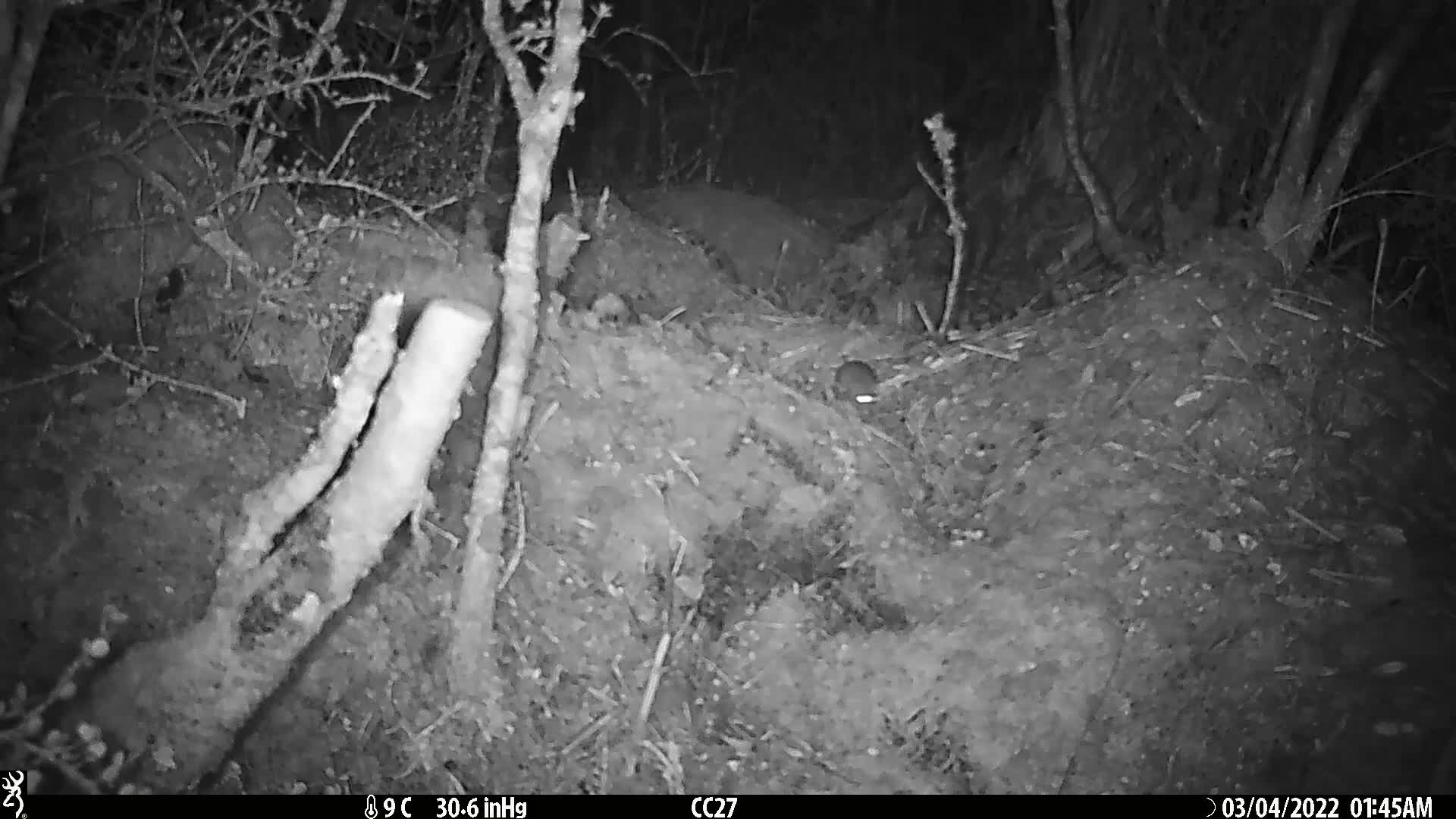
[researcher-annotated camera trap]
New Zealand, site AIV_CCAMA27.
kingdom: Animalia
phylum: Chordata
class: Mammalia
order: Rodentia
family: Muridae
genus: Mus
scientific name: Mus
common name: mouse